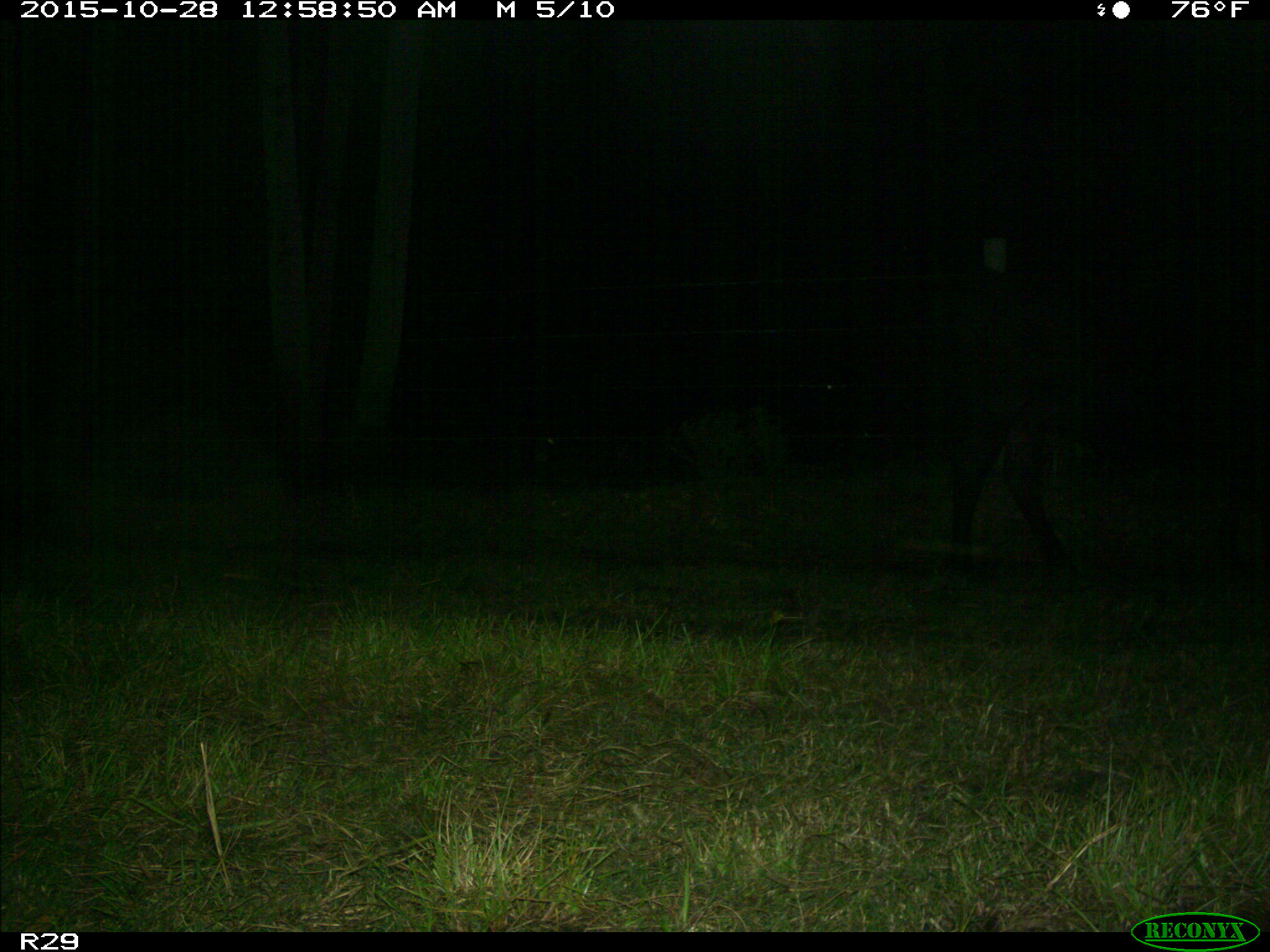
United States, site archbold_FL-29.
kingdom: Animalia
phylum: Chordata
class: Mammalia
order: Artiodactyla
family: Bovidae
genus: Bos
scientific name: Bos taurus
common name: domestic cow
Bos taurus (domestic cow).